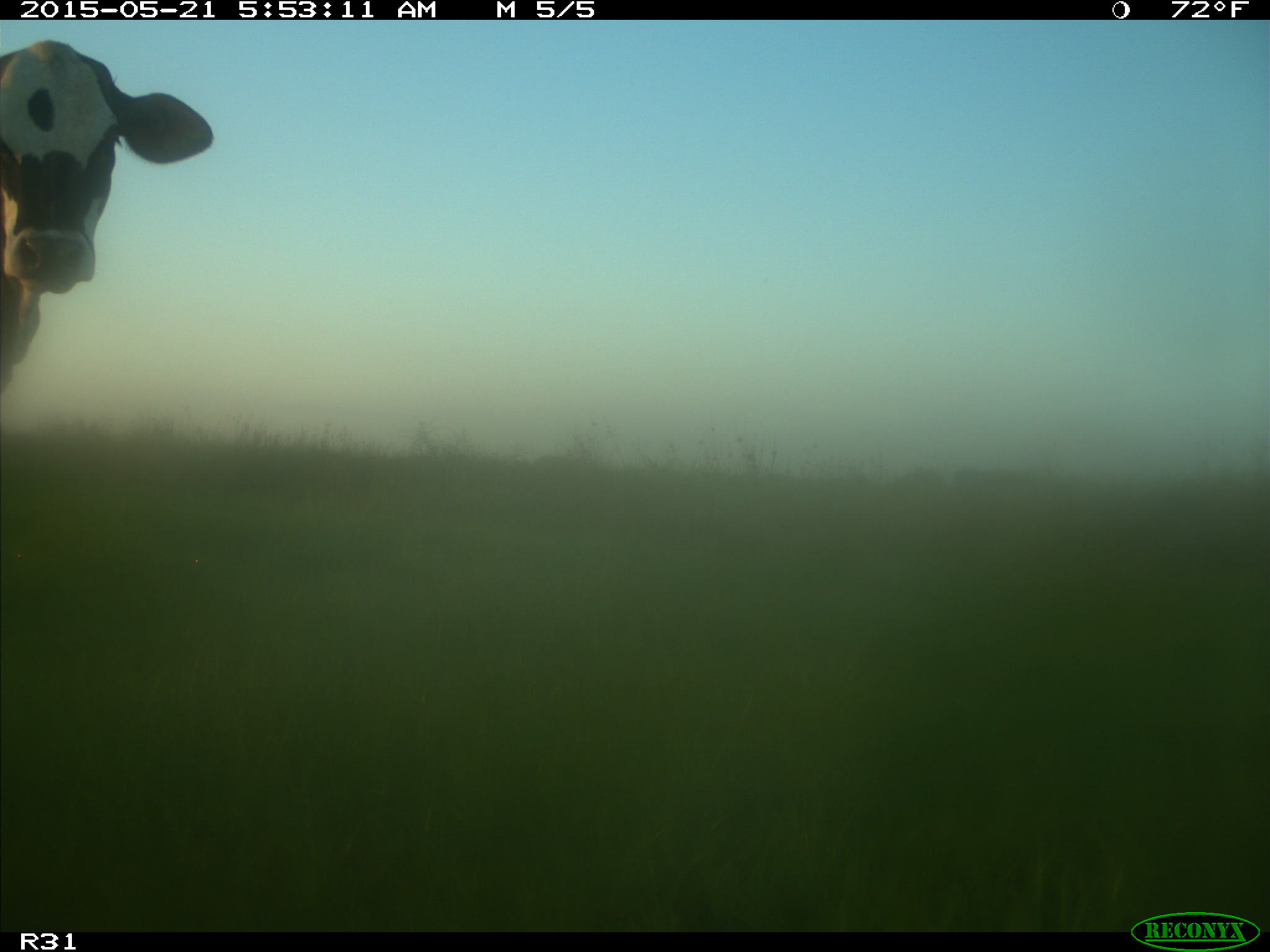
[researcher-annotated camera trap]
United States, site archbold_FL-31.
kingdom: Animalia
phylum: Chordata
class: Mammalia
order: Artiodactyla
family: Bovidae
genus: Bos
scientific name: Bos taurus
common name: domestic cow